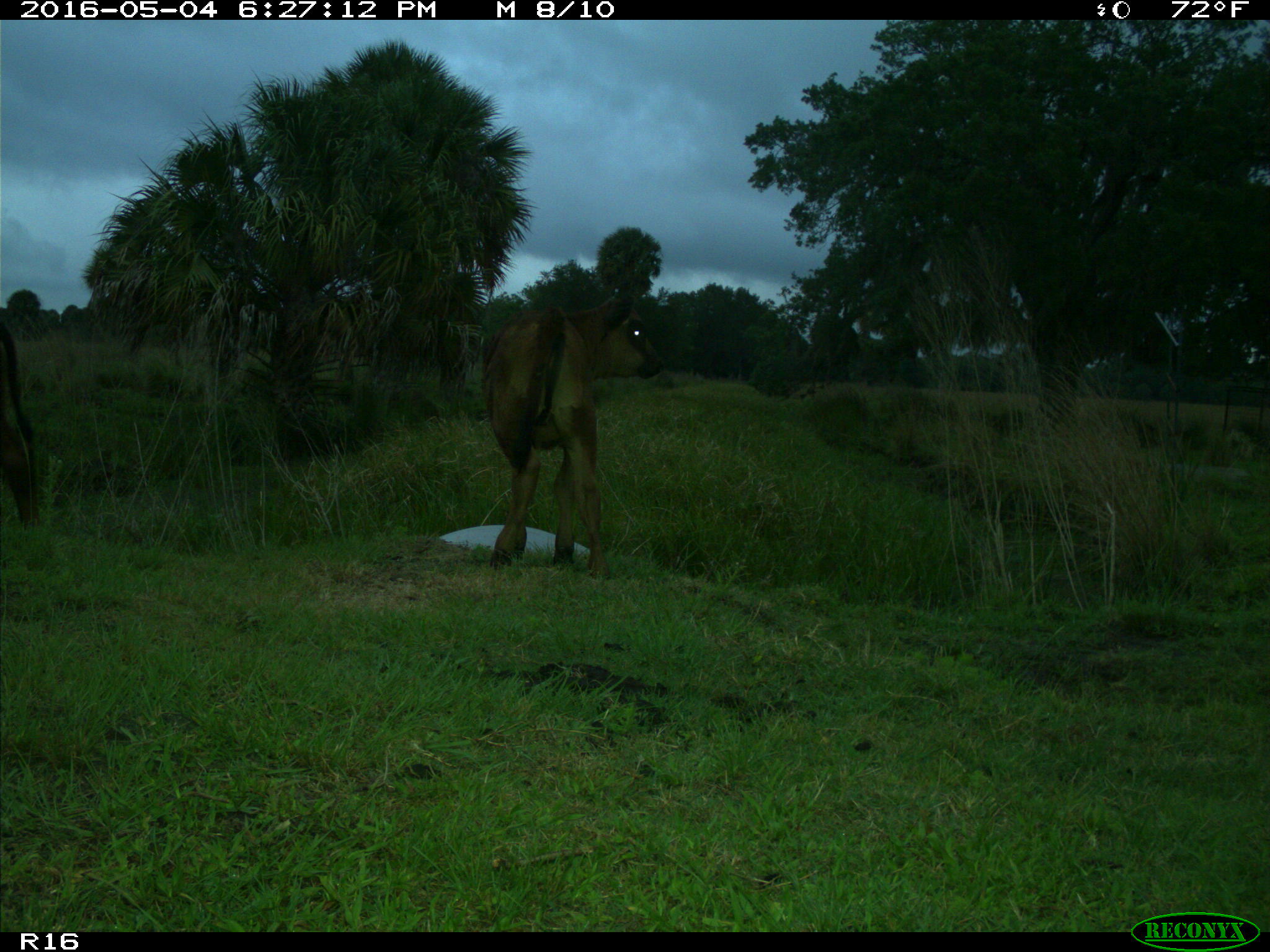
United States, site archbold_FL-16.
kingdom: Animalia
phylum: Chordata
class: Mammalia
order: Artiodactyla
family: Bovidae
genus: Bos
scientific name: Bos taurus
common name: domestic cow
Bos taurus (domestic cow).